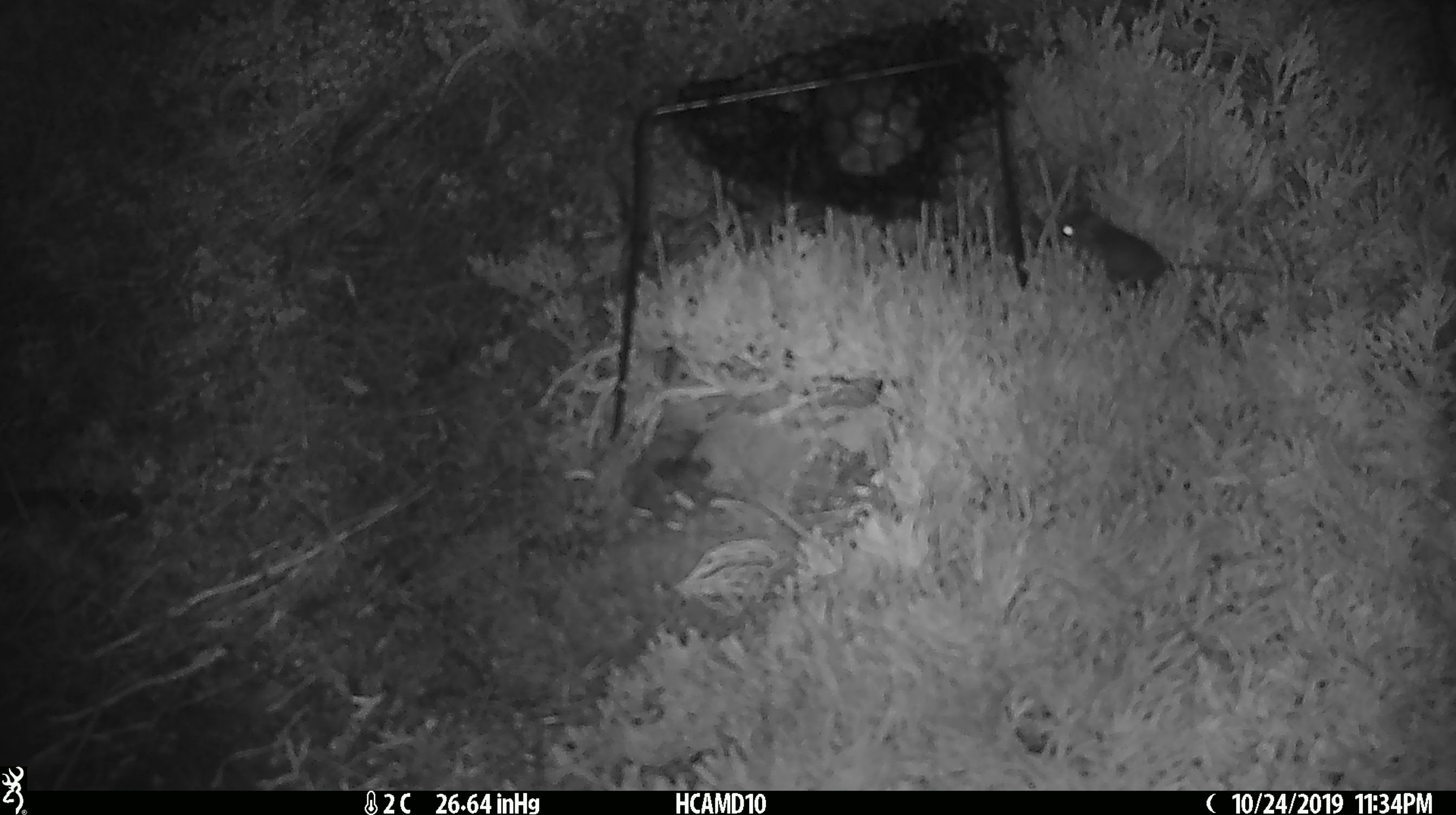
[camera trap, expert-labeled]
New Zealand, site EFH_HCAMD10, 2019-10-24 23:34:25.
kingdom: Animalia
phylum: Chordata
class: Mammalia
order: Rodentia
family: Muridae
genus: Mus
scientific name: Mus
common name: mouse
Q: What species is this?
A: Mouse (Mus).